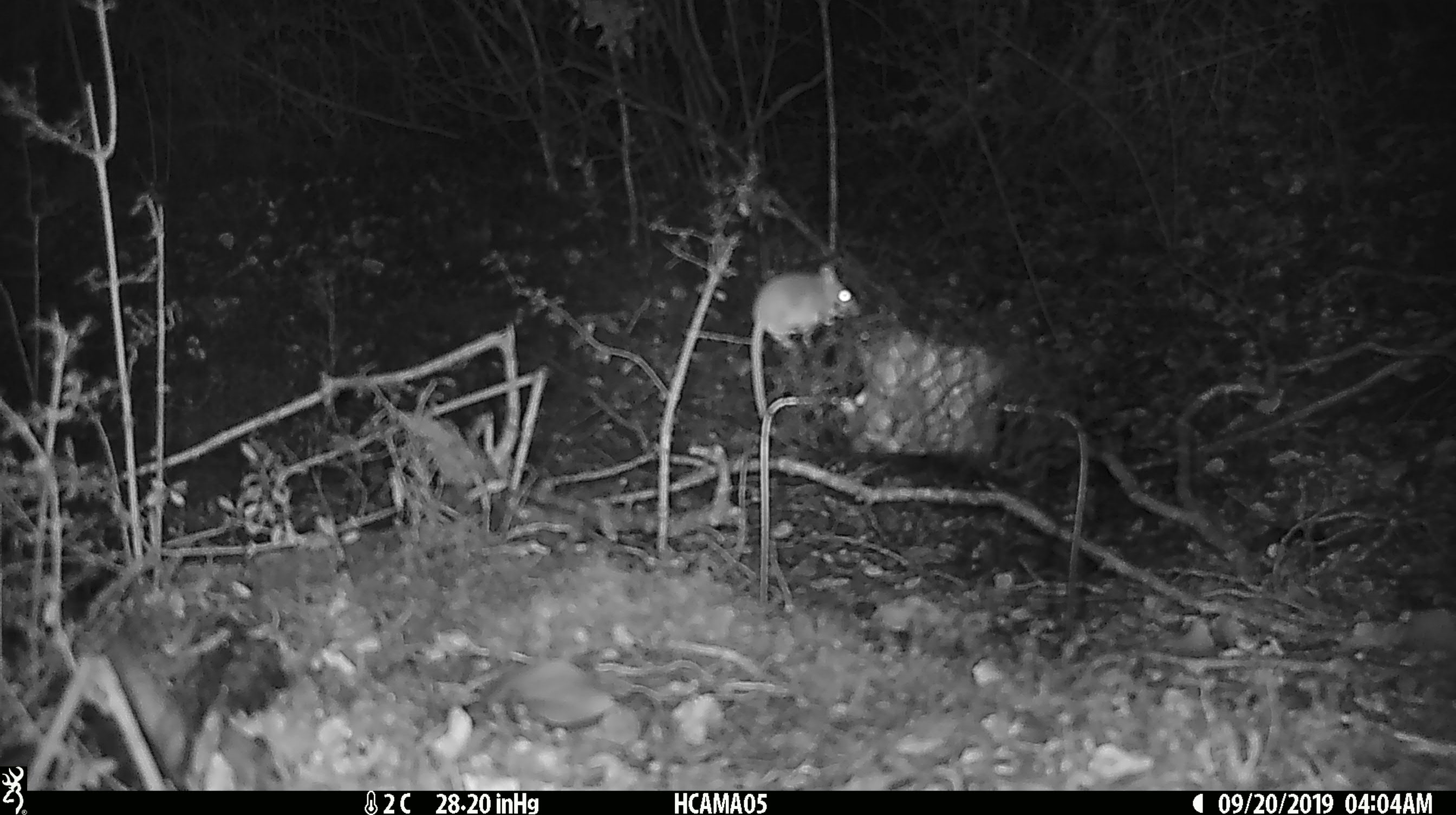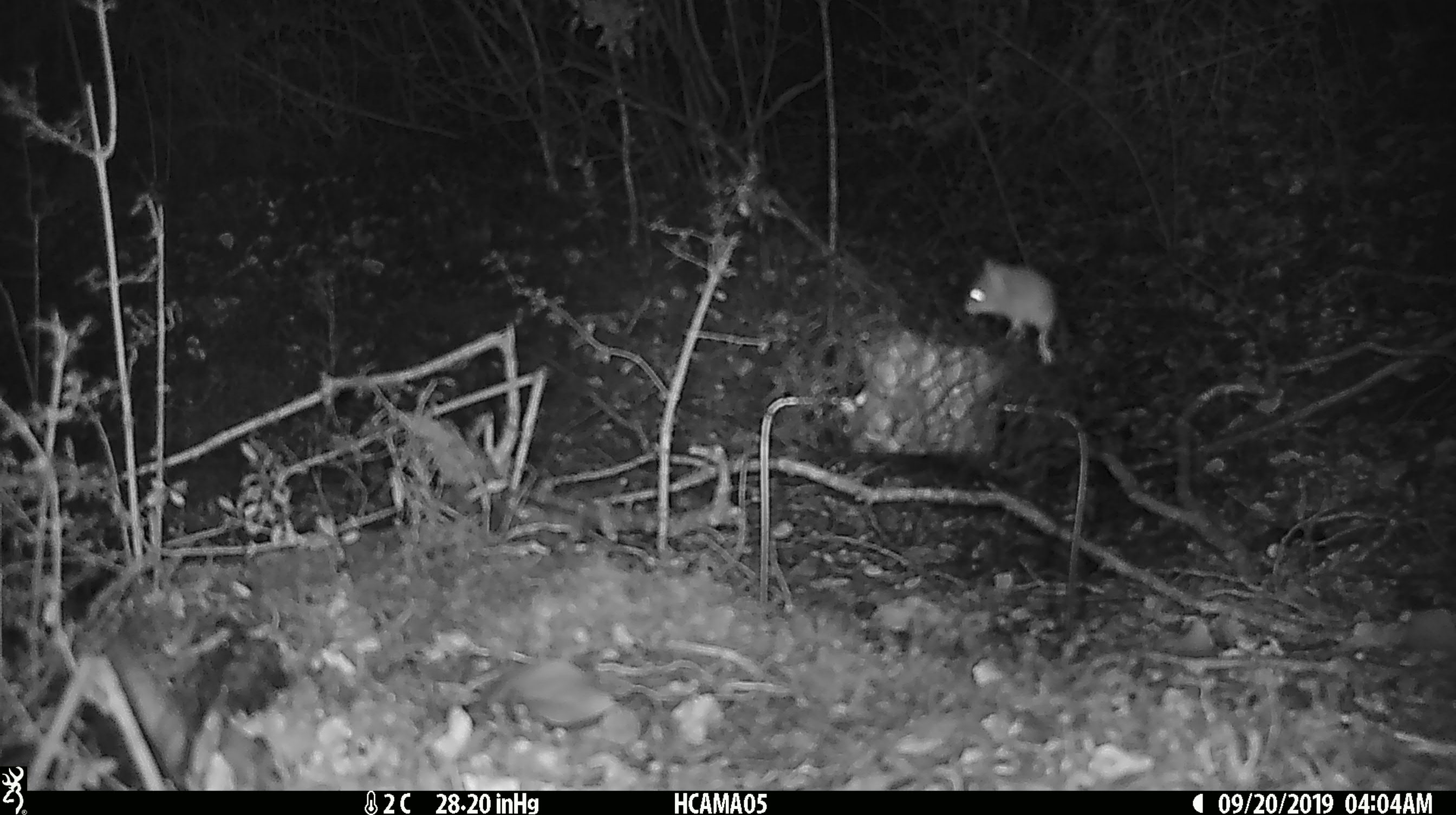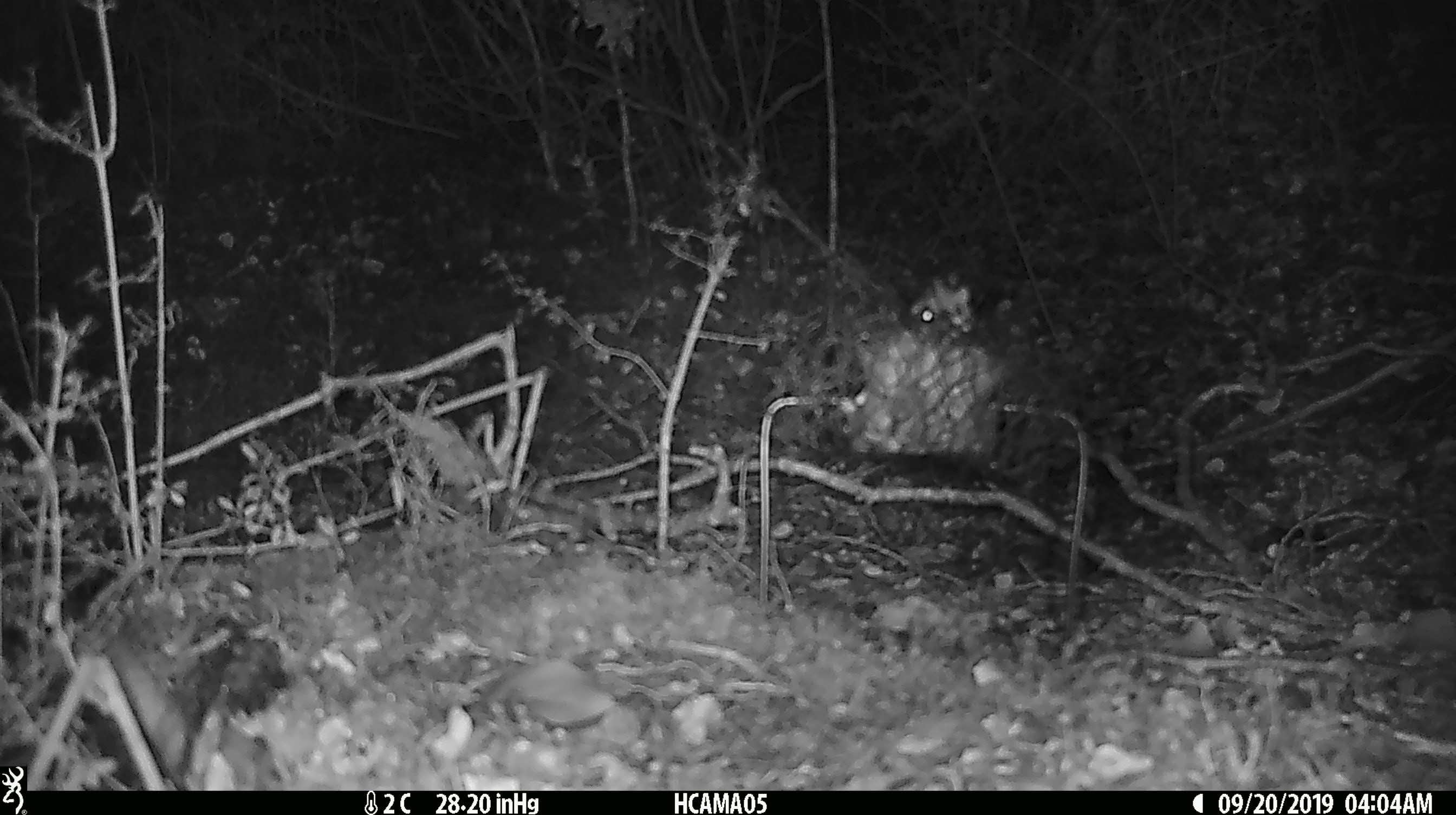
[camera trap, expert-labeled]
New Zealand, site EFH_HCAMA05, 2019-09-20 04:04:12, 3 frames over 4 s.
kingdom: Animalia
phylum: Chordata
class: Mammalia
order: Rodentia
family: Muridae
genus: Mus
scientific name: Mus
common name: mouse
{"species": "mouse (Mus)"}